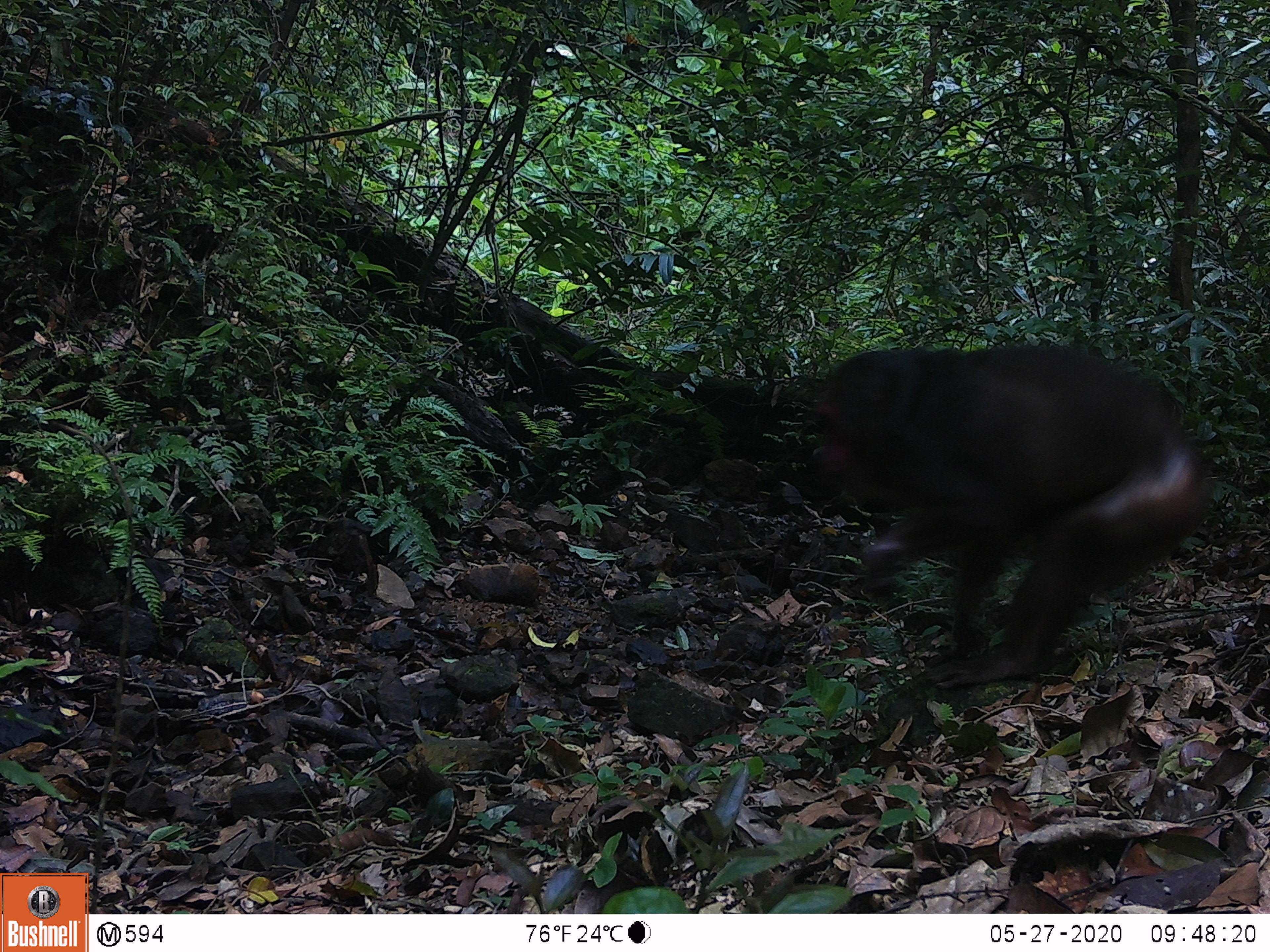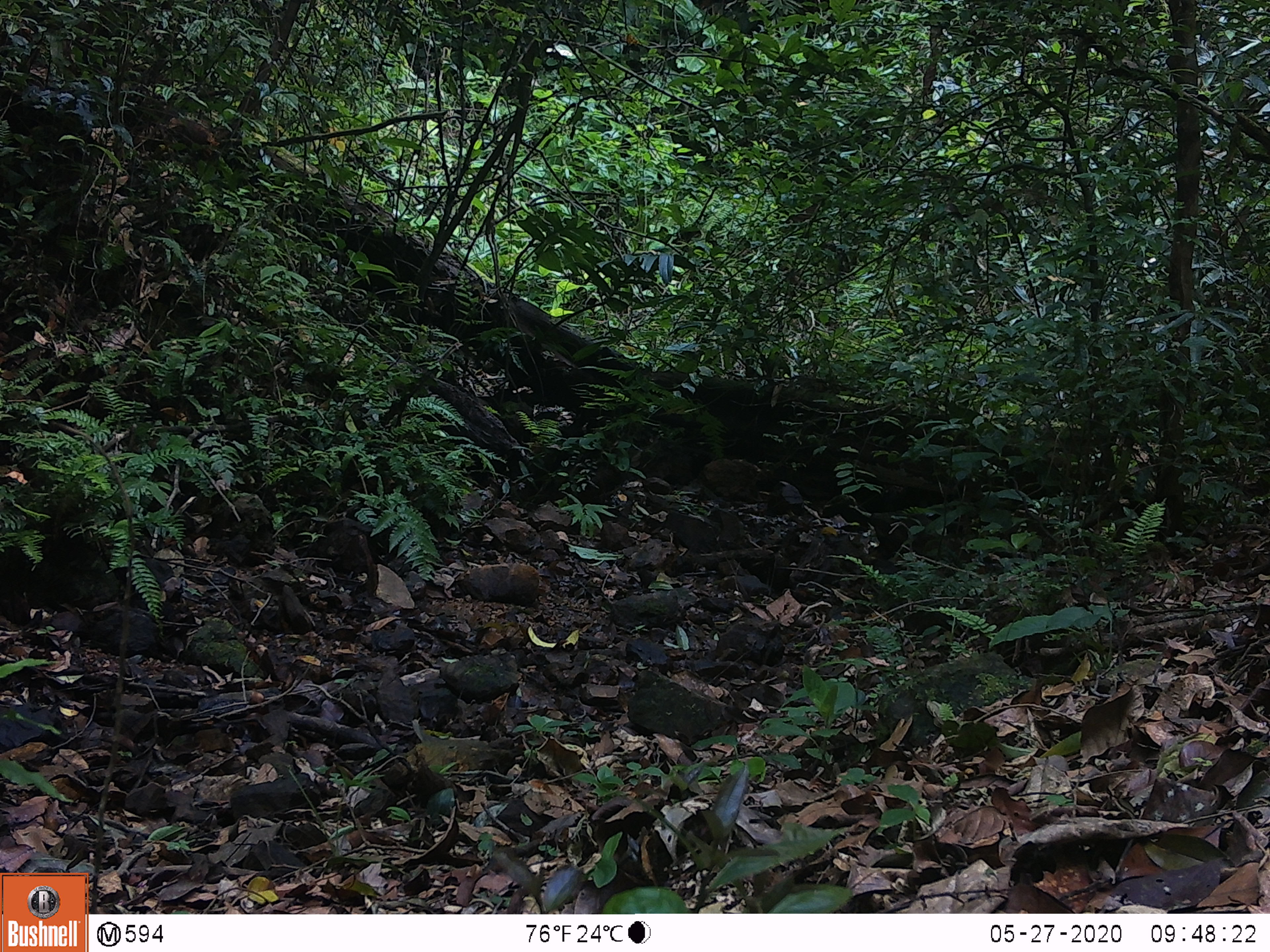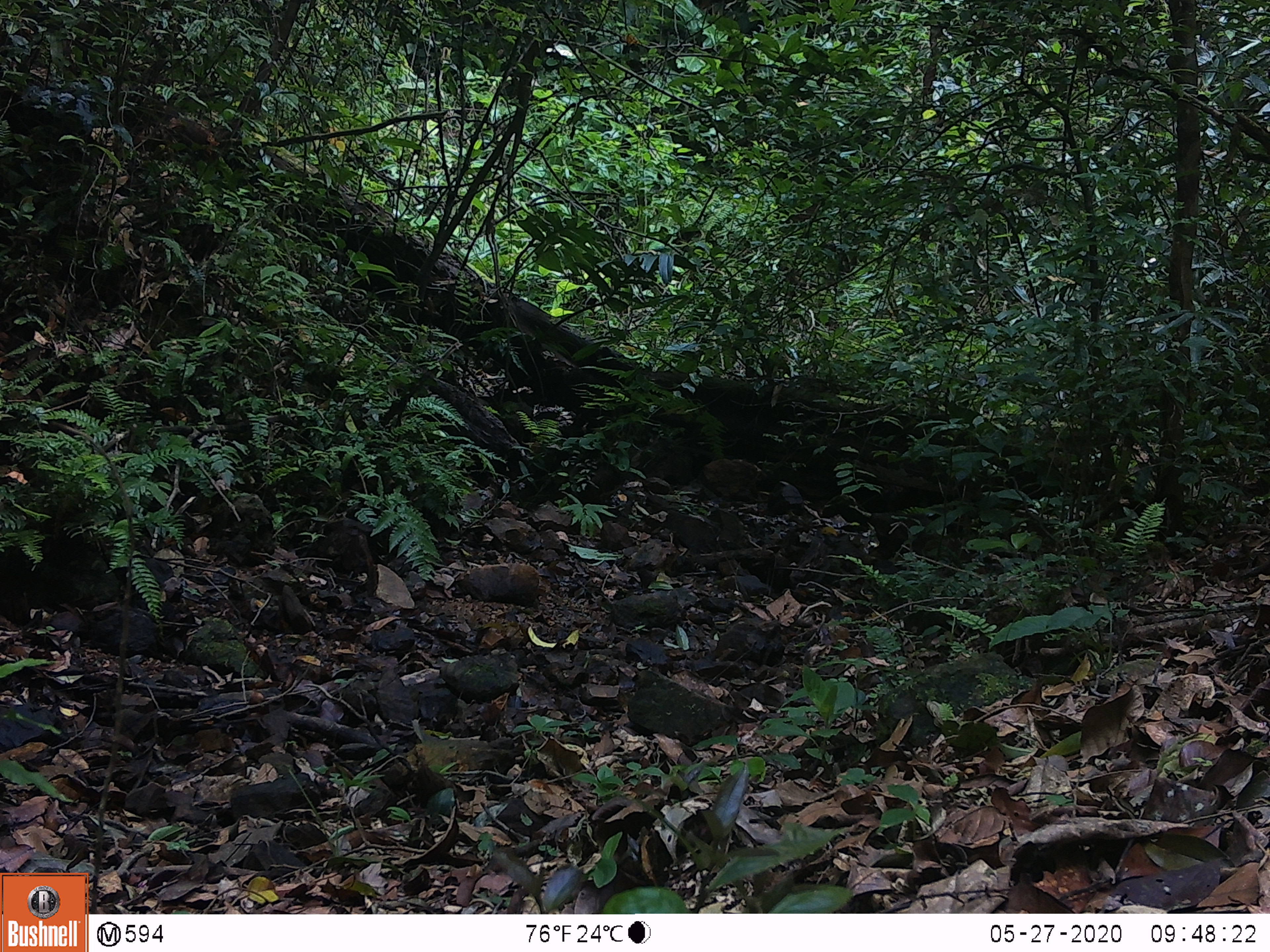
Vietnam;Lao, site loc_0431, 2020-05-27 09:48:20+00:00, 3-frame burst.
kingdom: Animalia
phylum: Chordata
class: Mammalia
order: Primates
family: Cercopithecidae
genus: Macaca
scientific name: Macaca arctoides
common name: stump-tailed macaque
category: stump tailed macaque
Stump tailed macaque (stump-tailed macaque) (Macaca arctoides). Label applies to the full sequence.